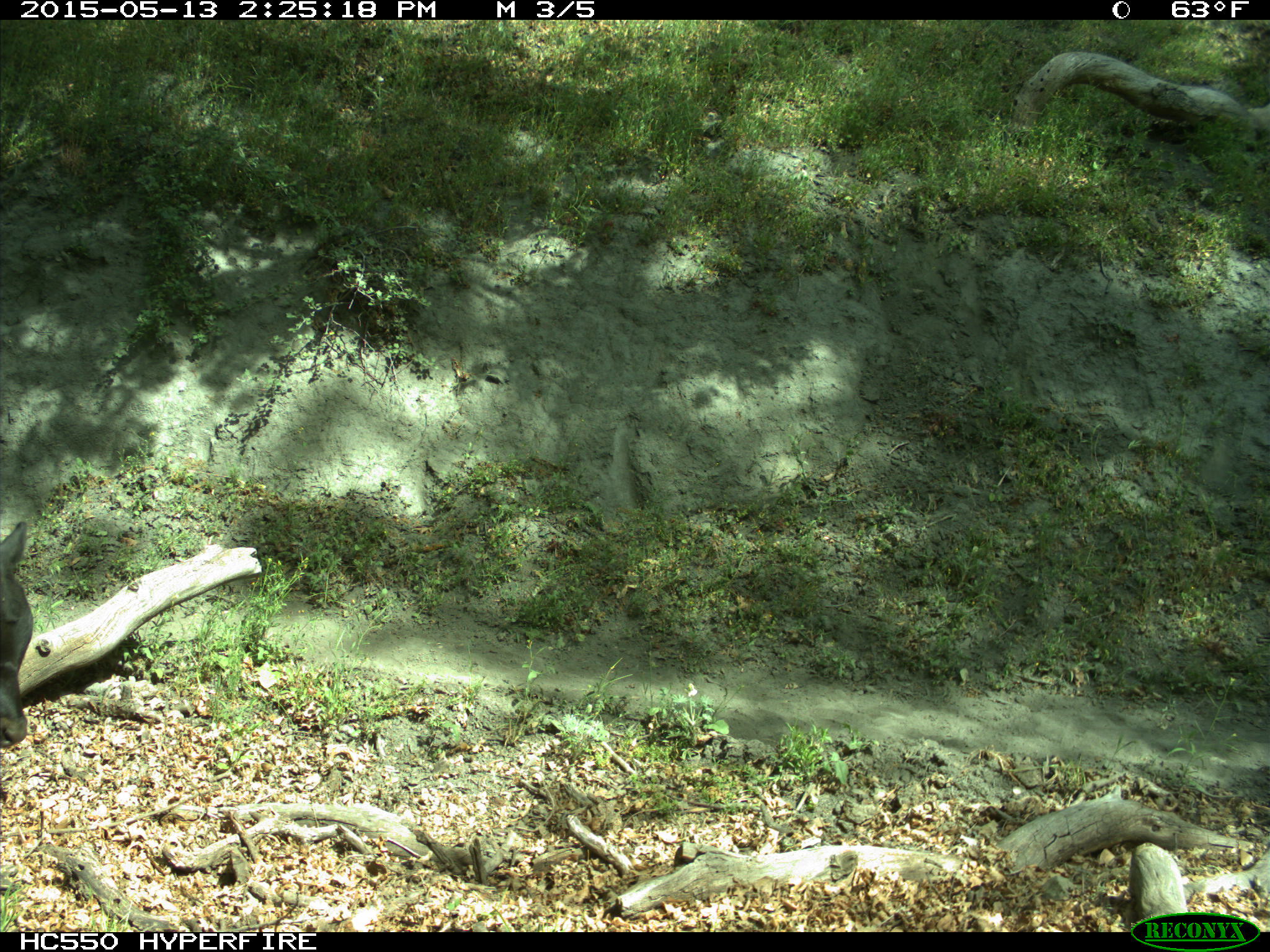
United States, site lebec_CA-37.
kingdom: Animalia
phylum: Chordata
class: Mammalia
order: Artiodactyla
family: Bovidae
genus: Bos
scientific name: Bos taurus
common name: domestic cow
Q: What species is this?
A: Bos taurus (domestic cow).